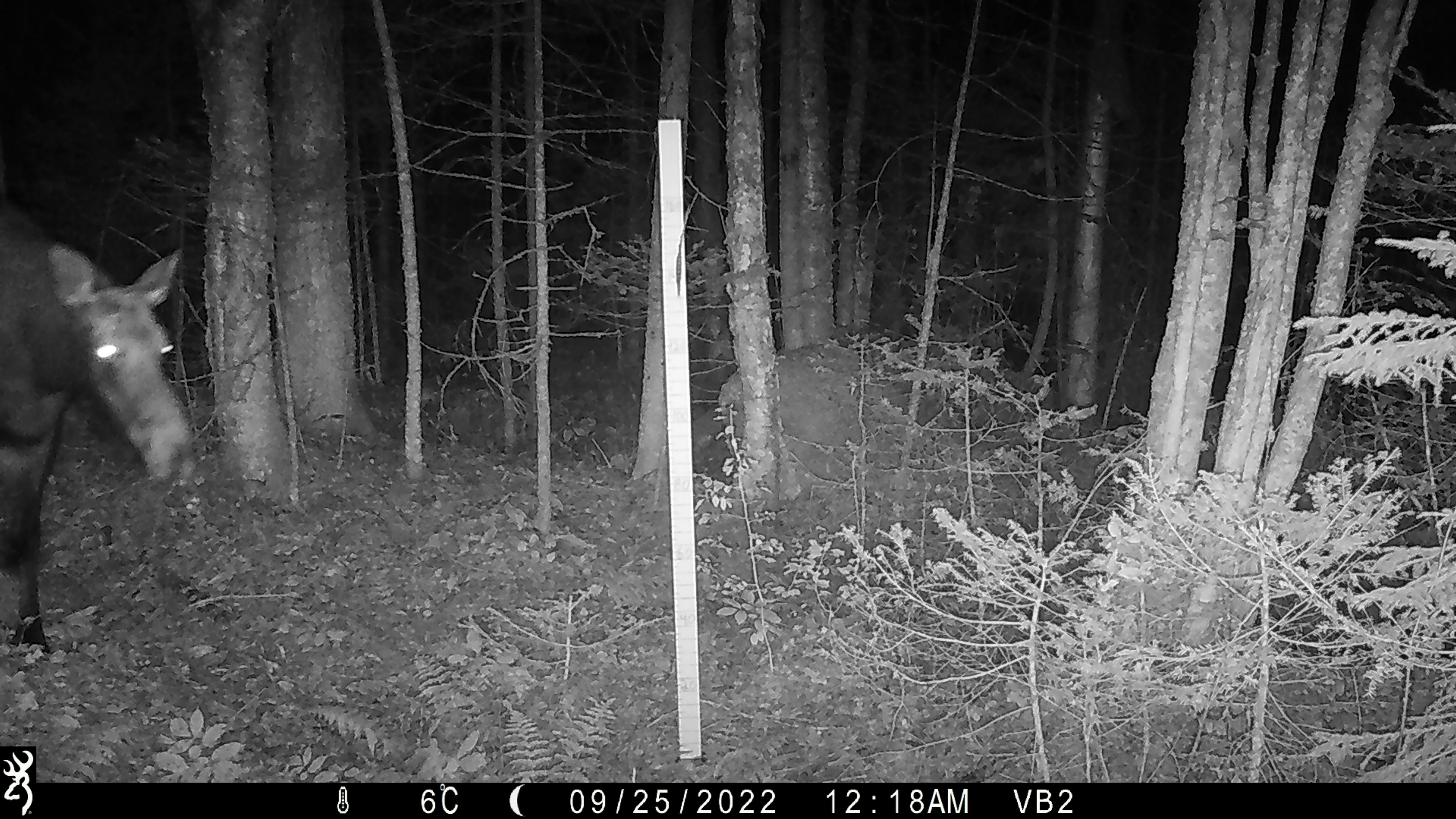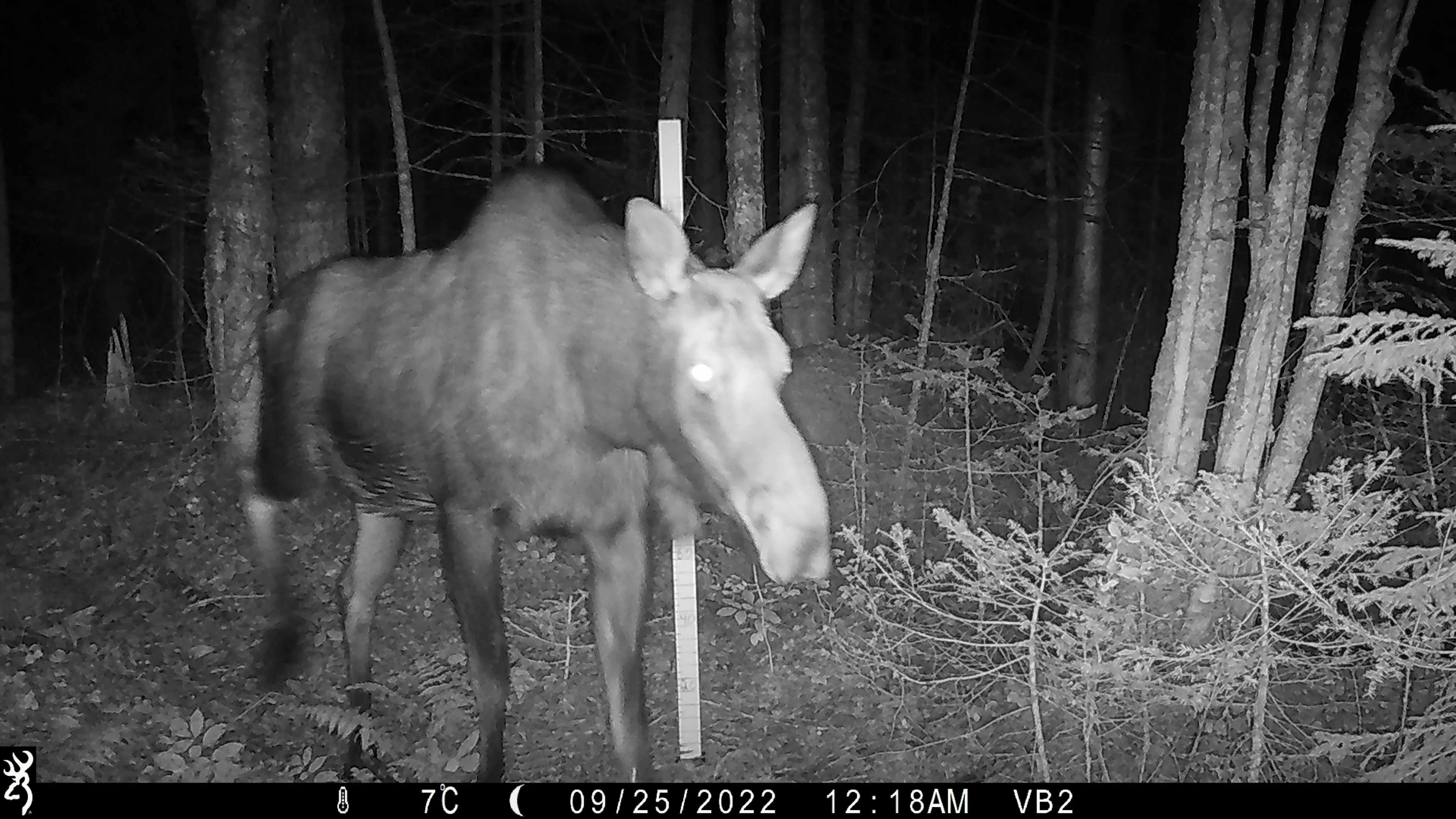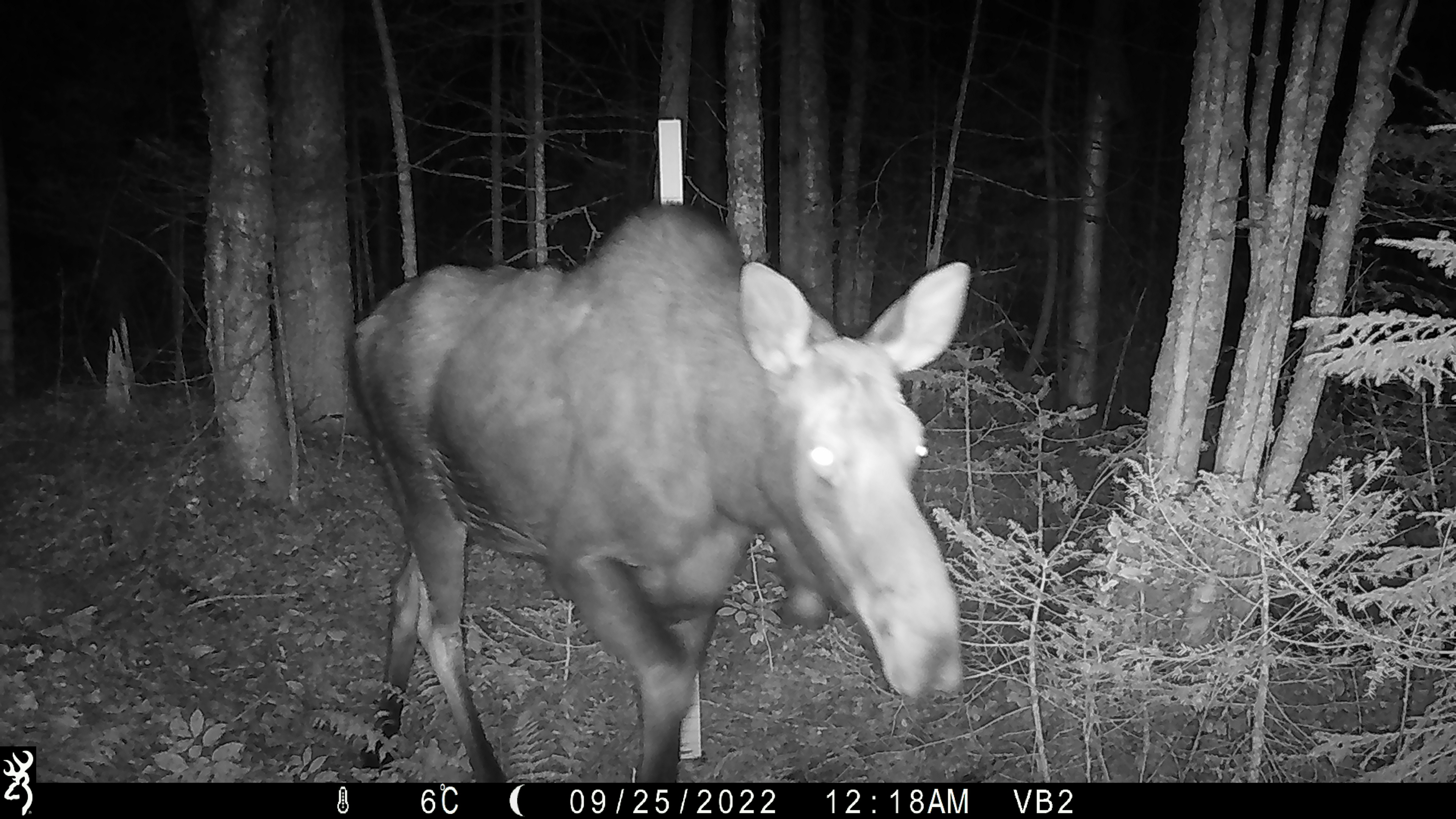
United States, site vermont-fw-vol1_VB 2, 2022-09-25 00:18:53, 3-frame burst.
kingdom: Animalia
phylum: Chordata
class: Mammalia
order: Artiodactyla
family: Cervidae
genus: Alces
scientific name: Alces alces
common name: moose